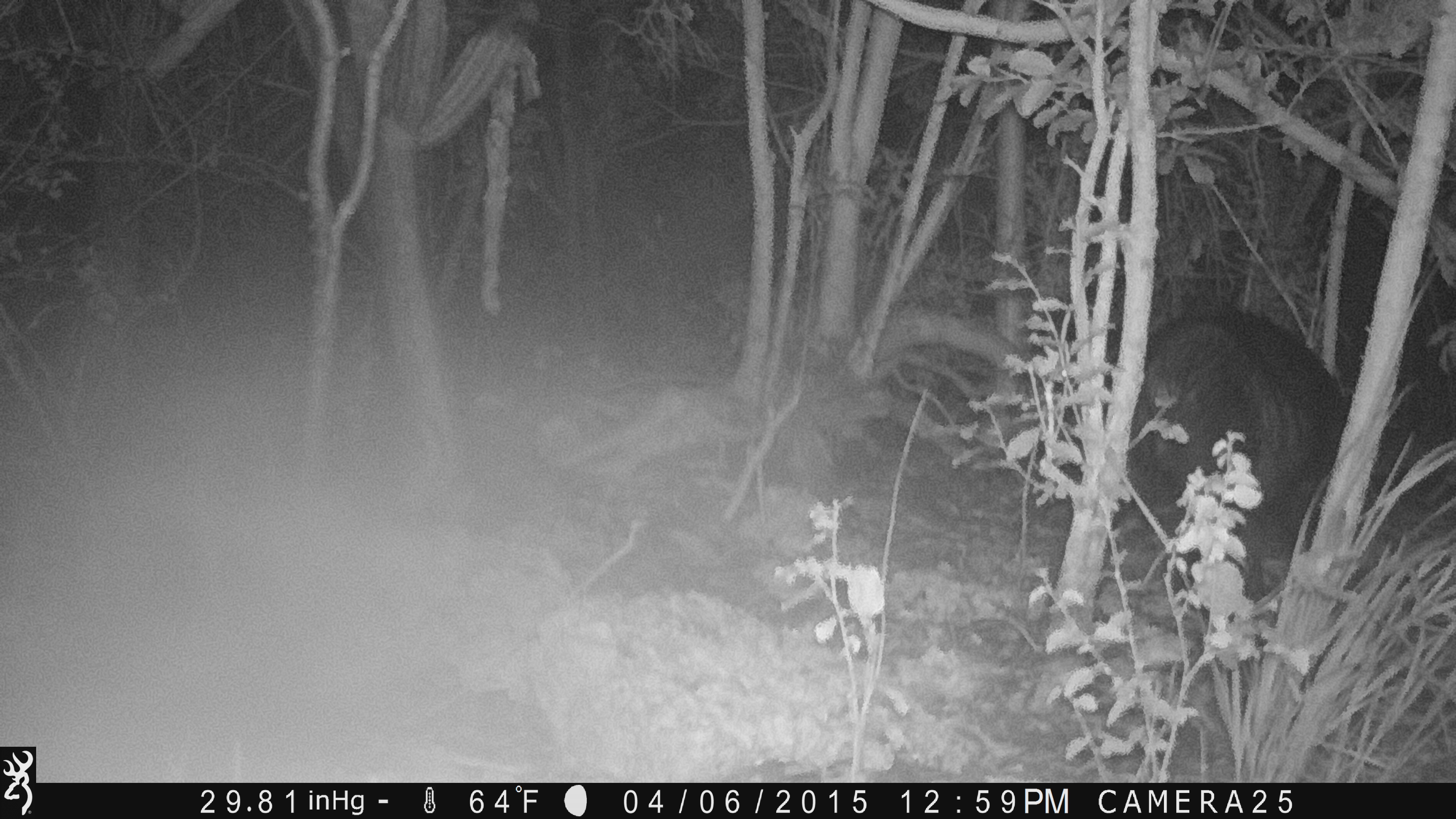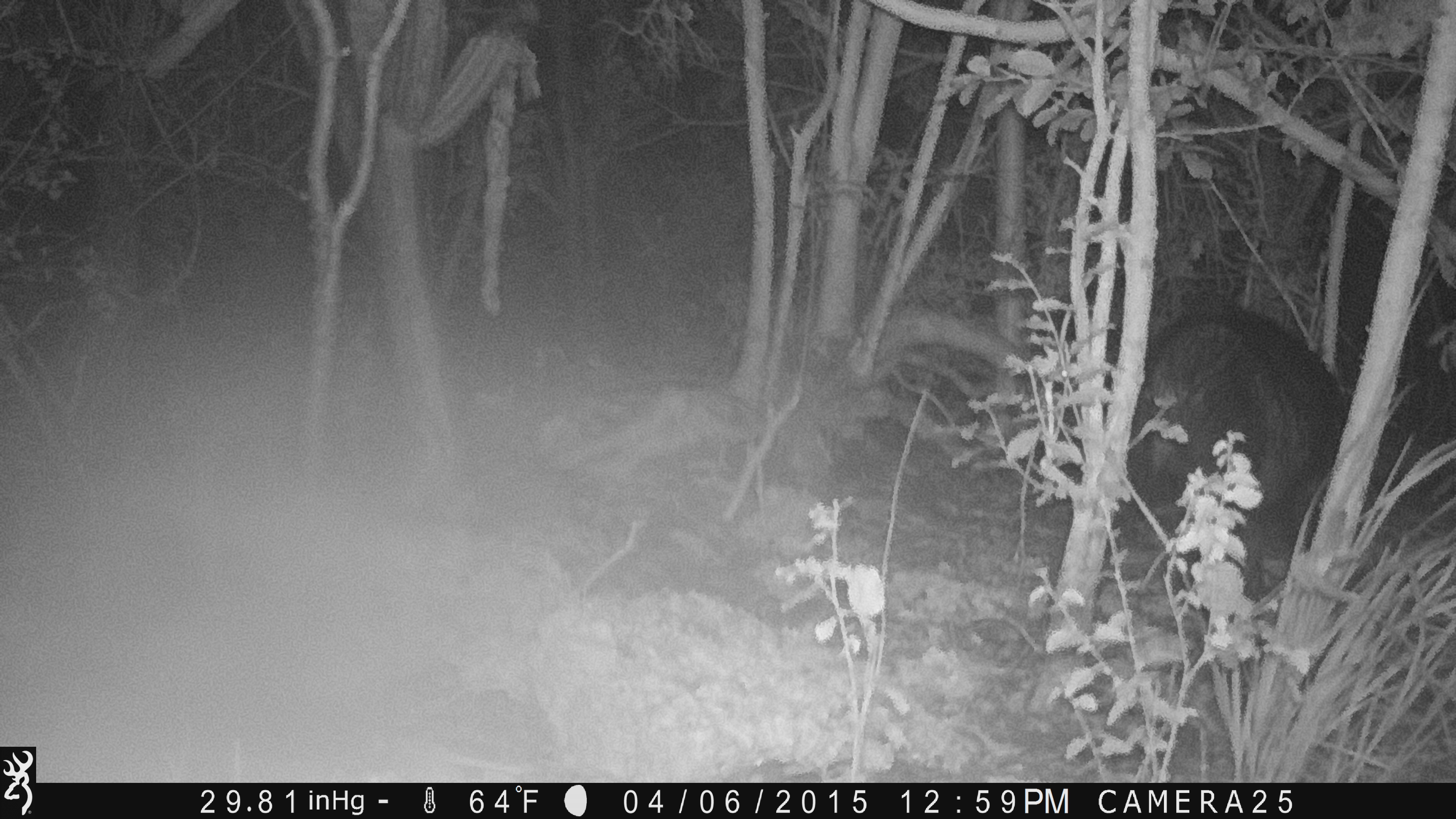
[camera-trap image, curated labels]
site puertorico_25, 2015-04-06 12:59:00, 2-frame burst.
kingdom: Animalia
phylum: Chordata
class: Mammalia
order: Artiodactyla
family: Suidae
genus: Sus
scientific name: Sus scrofa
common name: pig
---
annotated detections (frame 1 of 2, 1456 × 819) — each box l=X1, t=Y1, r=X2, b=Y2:
pig: l=1119, t=305, r=1349, b=623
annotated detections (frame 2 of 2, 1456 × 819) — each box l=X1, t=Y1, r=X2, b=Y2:
pig: l=1116, t=302, r=1350, b=611